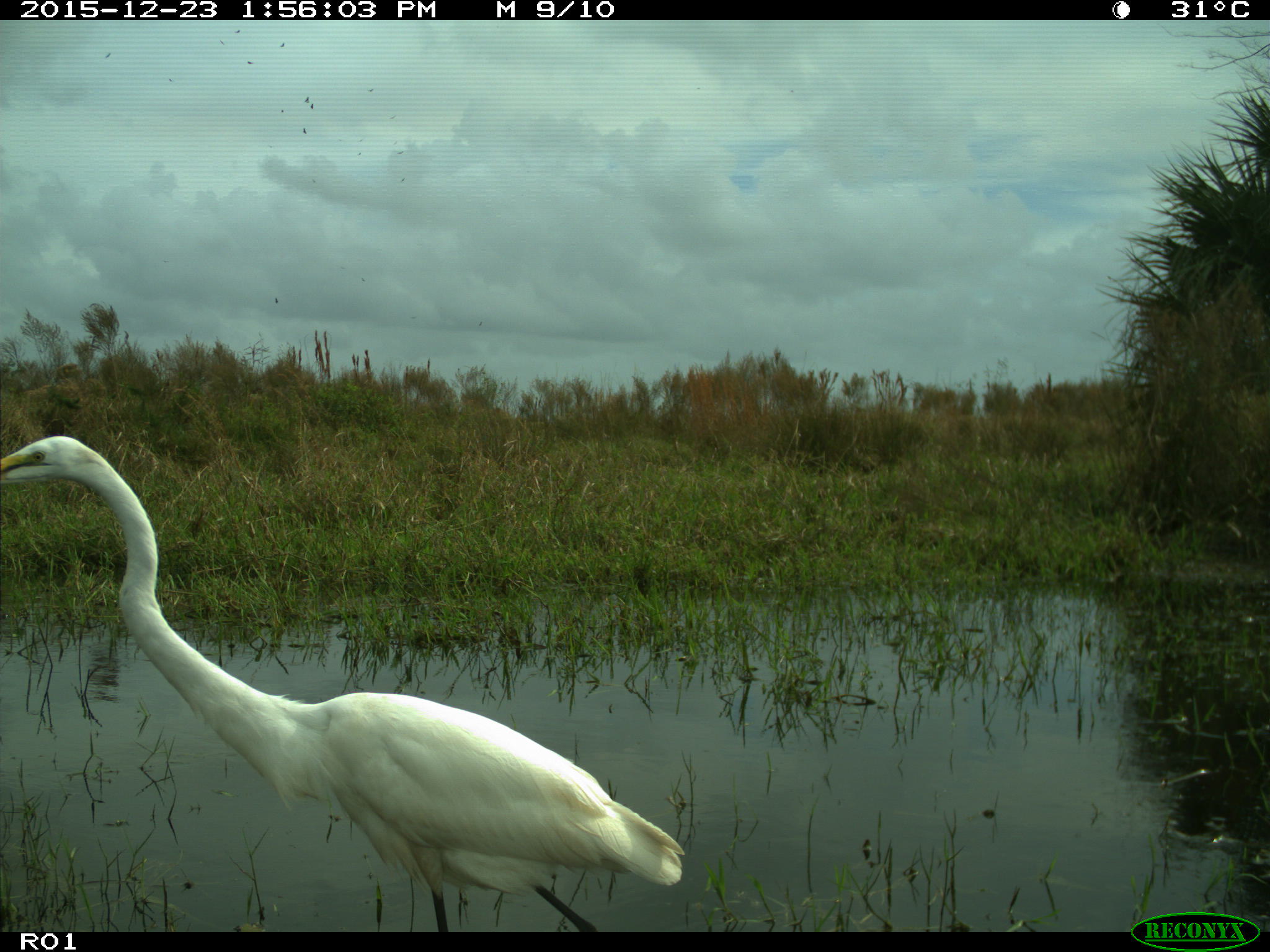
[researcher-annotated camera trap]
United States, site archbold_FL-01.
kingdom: Animalia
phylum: Chordata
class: Aves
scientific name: Aves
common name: birds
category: unidentified bird